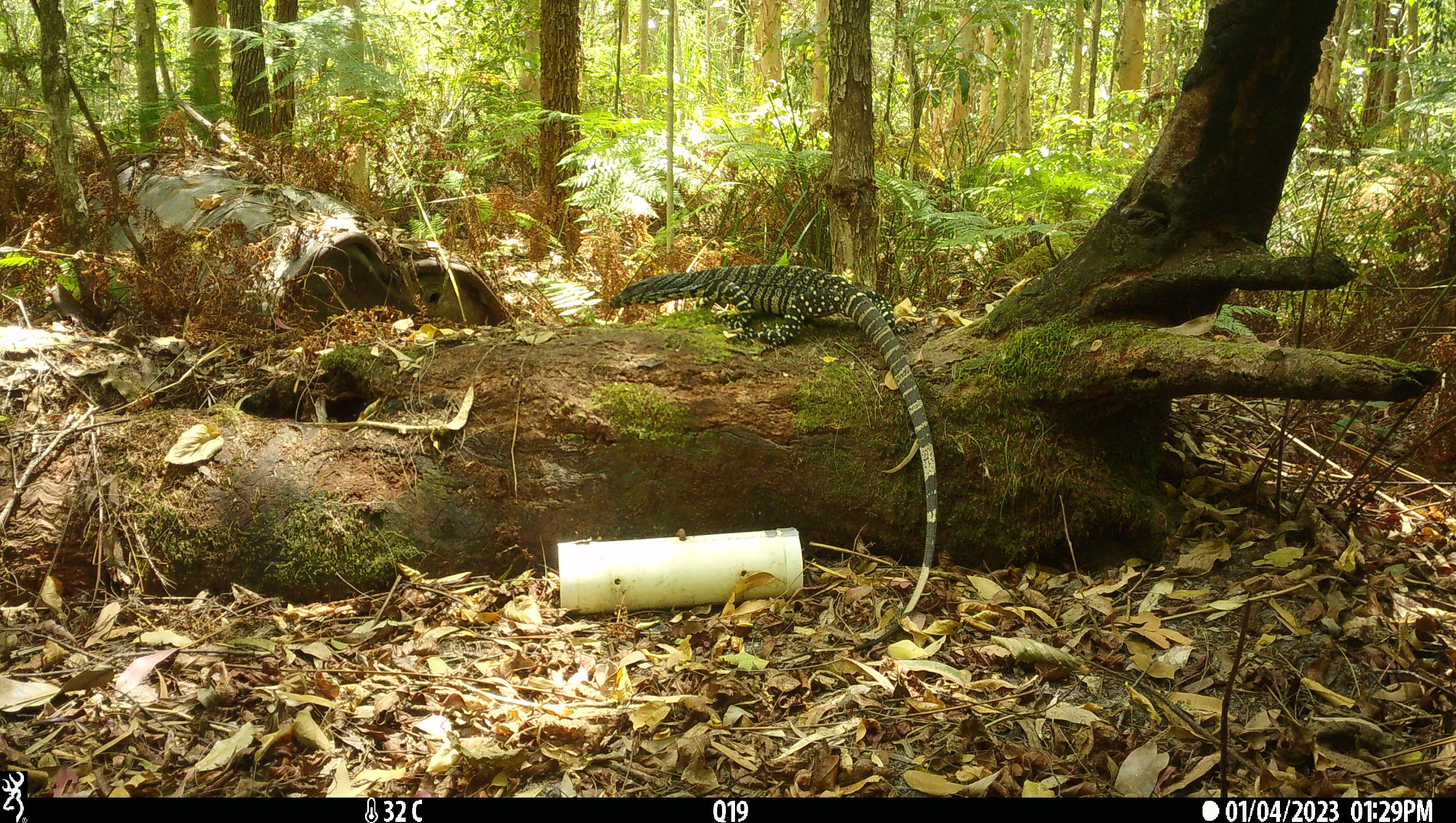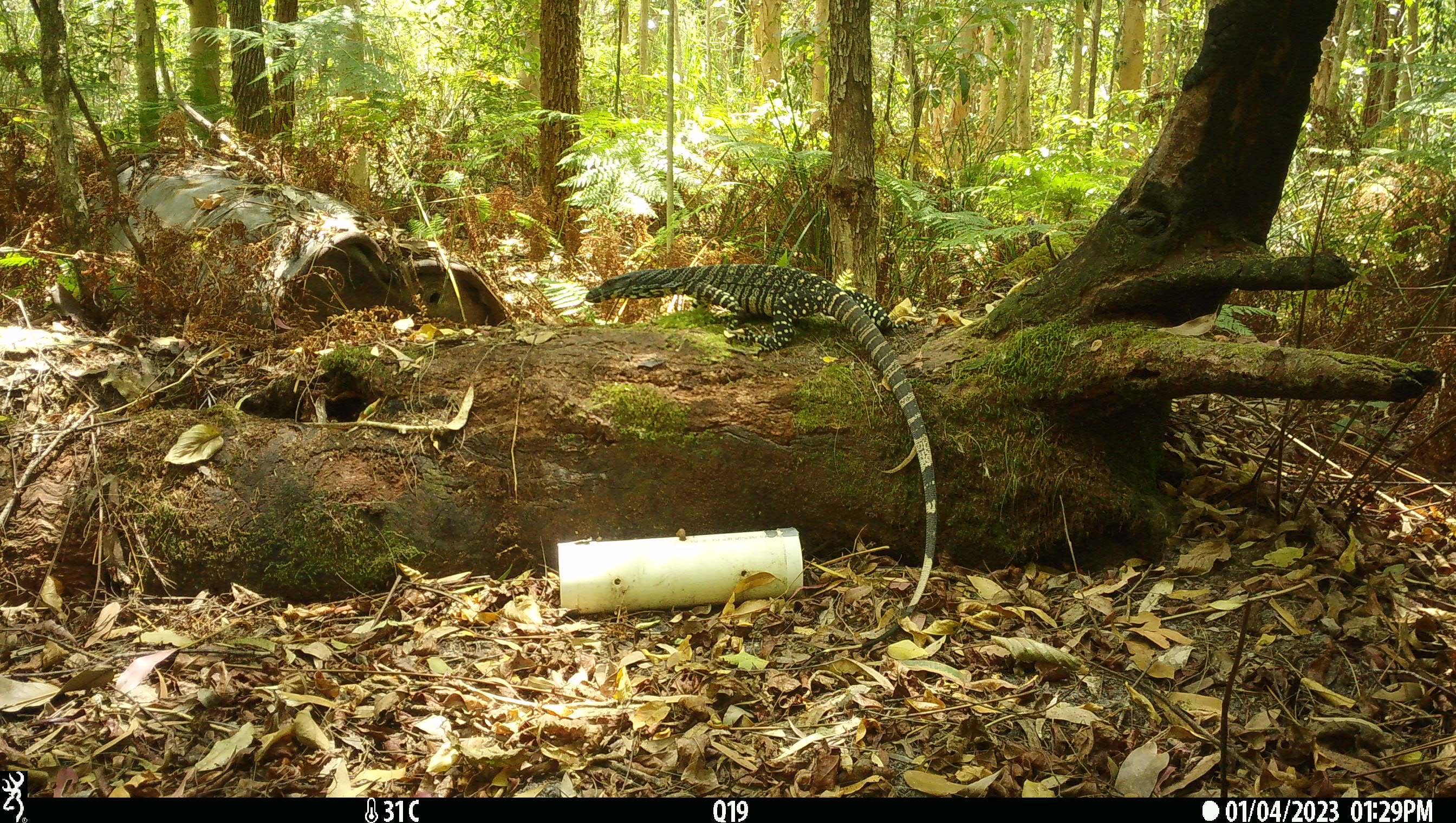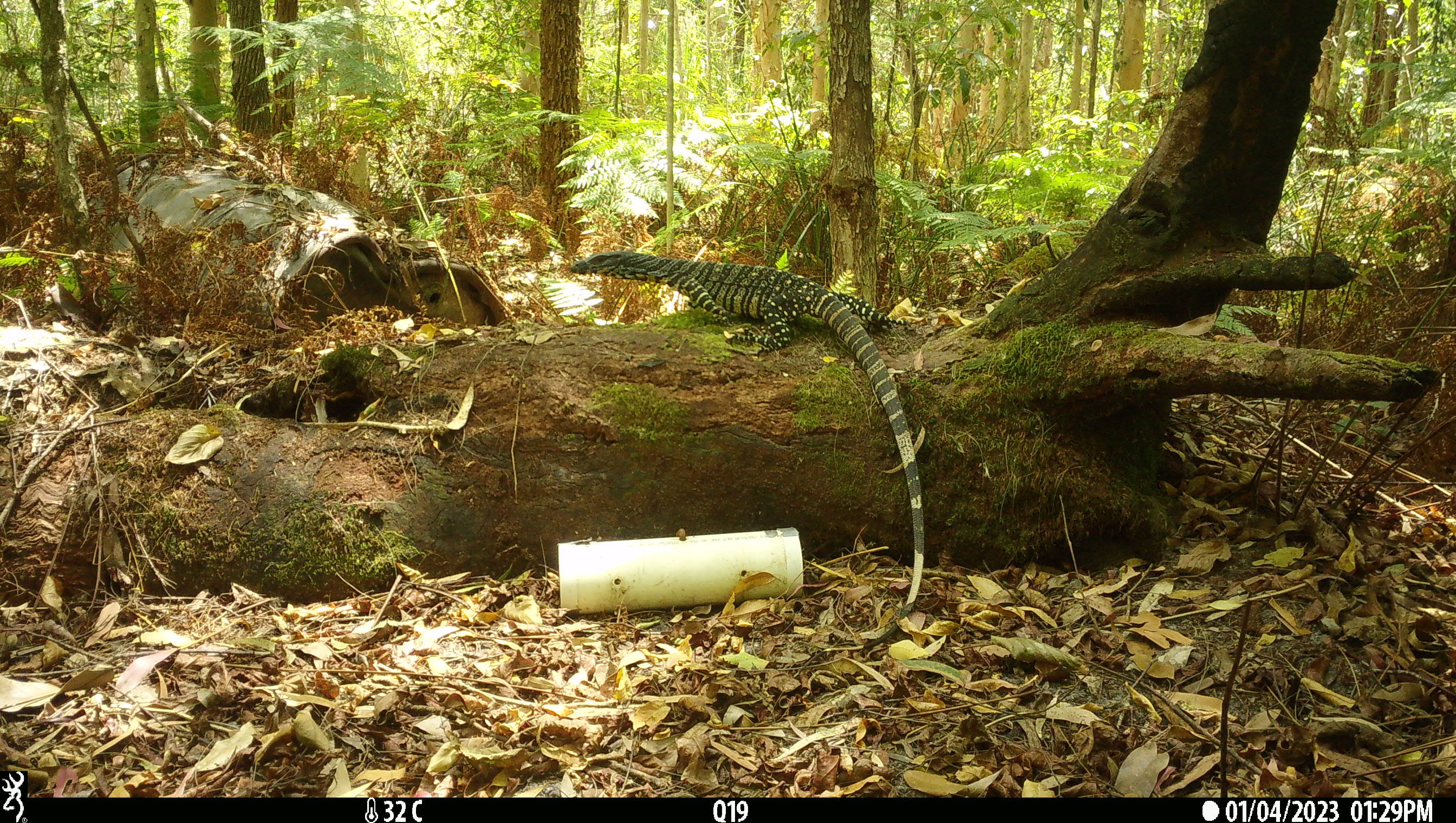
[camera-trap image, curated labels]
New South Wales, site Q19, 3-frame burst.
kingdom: Animalia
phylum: Chordata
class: Reptilia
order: Squamata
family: Varanidae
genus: Varanus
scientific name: Varanus varius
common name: lace monitor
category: goanna